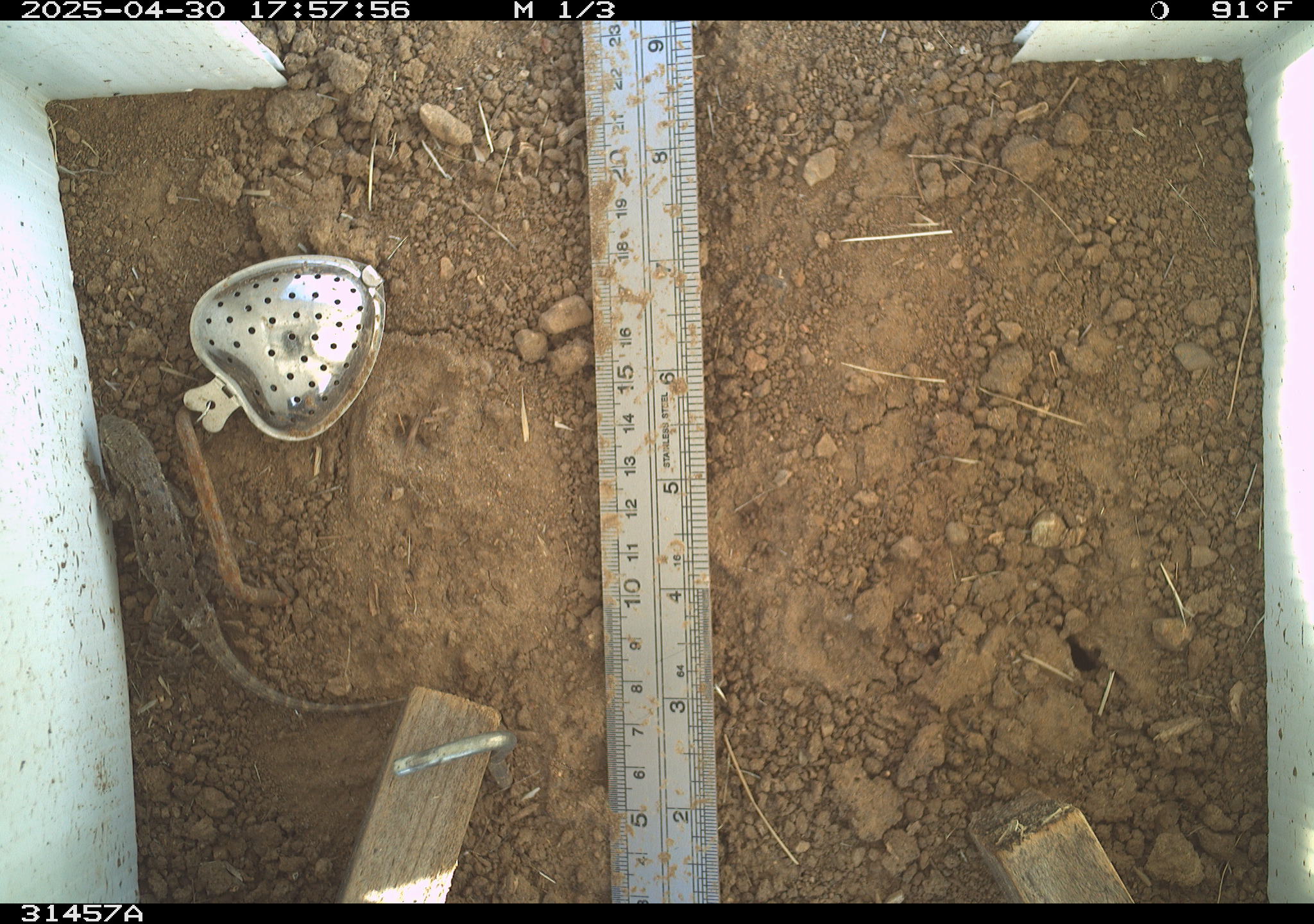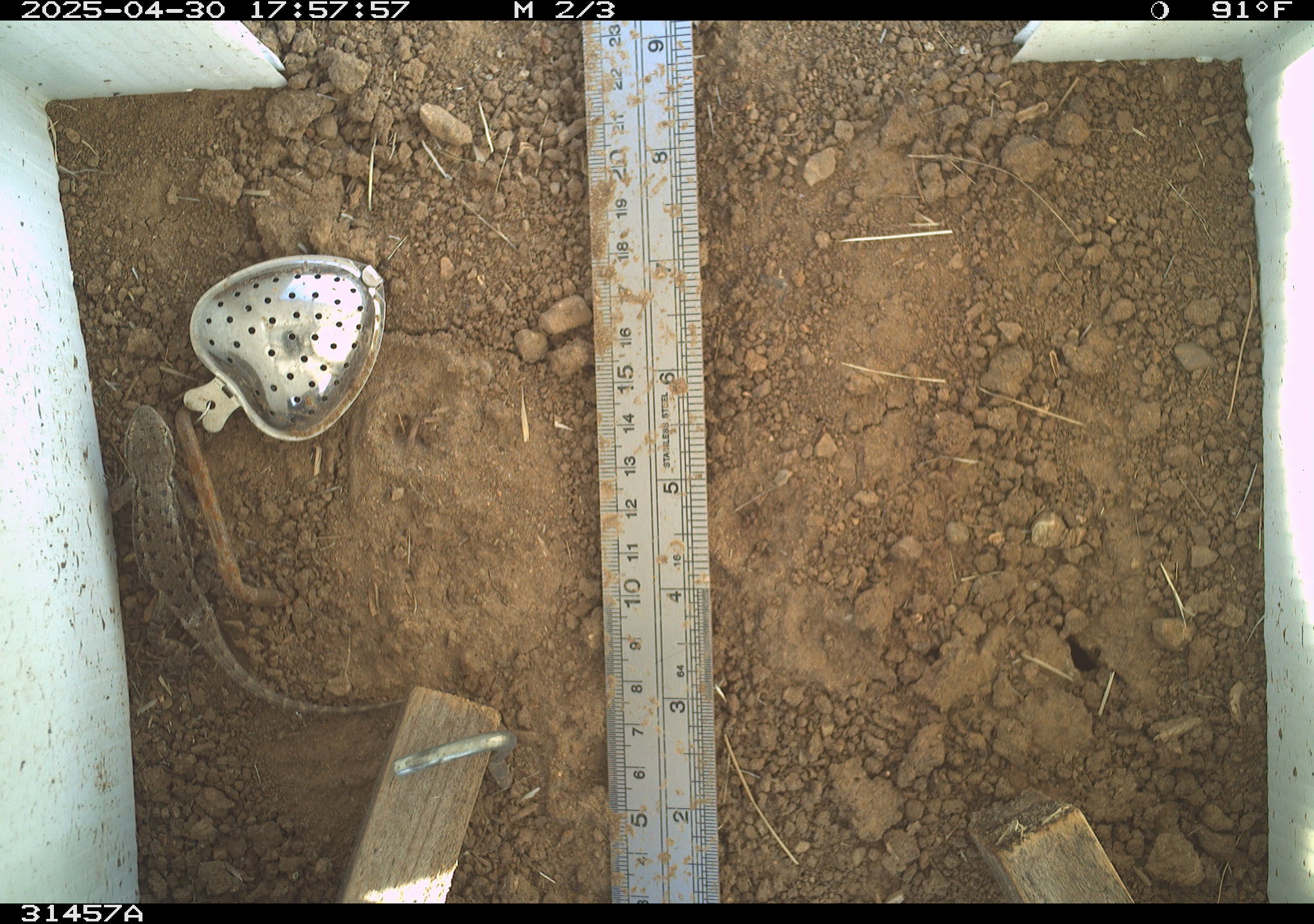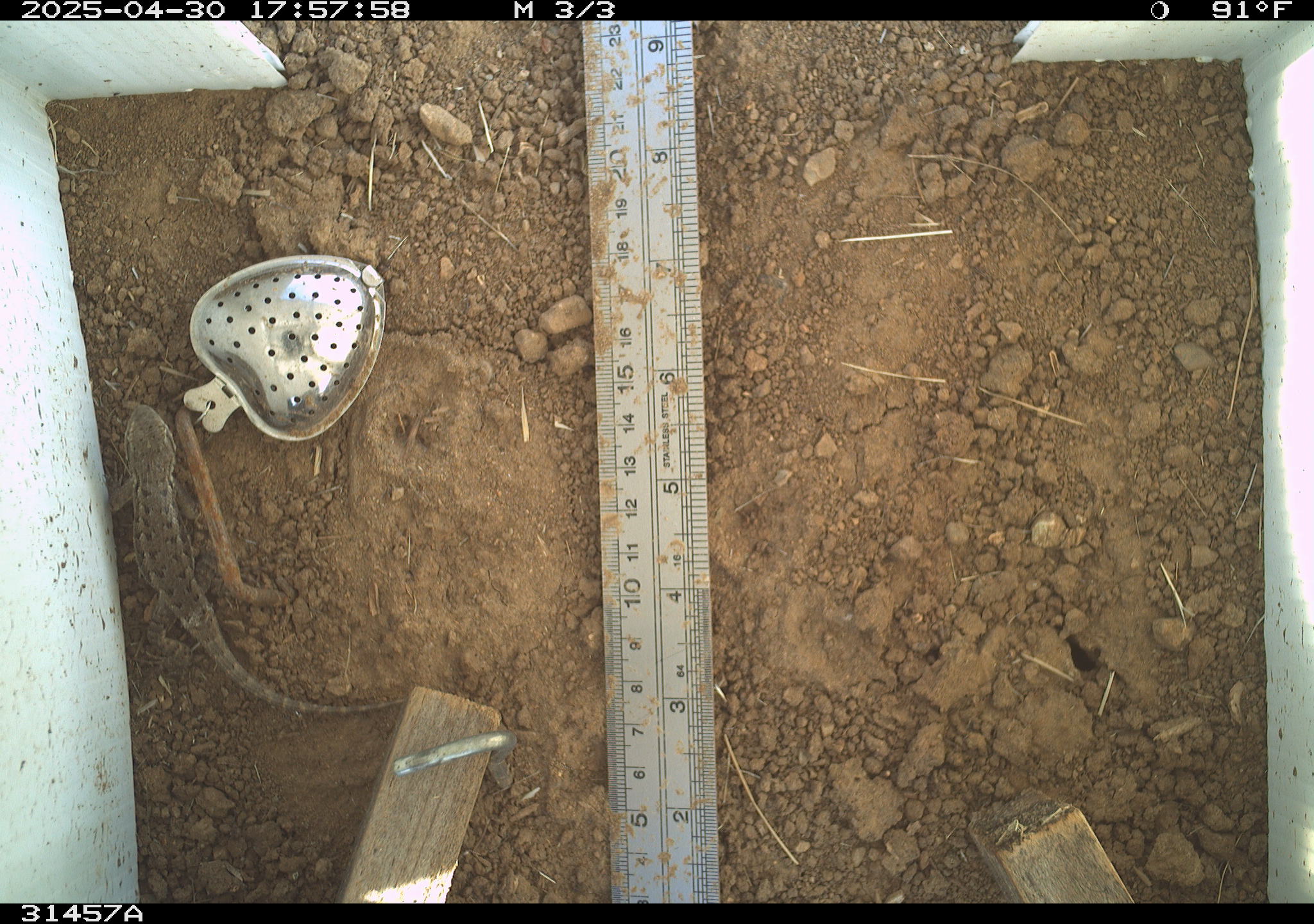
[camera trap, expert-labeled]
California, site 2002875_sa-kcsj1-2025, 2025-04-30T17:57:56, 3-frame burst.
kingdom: Animalia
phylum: Chordata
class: Reptilia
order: Squamata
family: Phrynosomatidae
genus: Sceloporus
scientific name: Sceloporus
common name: spiny lizards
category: sceloporus species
Sceloporus species (spiny lizards) (Sceloporus).